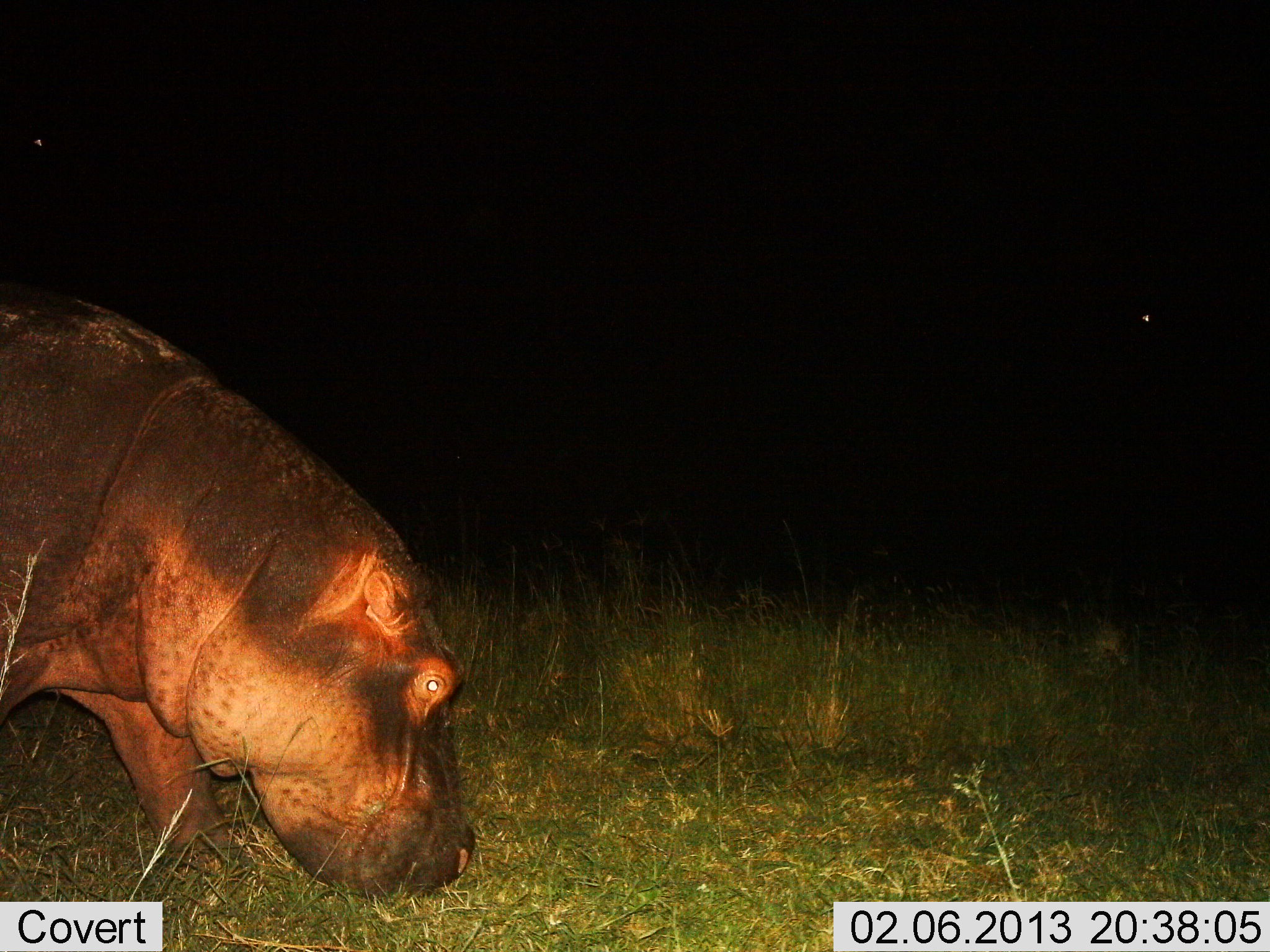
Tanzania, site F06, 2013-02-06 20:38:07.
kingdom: Animalia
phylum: Chordata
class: Mammalia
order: Artiodactyla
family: Hippopotamidae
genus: Hippopotamus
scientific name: Hippopotamus amphibius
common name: hippopotamus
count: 1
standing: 28%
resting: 0%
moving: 24%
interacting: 0%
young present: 0%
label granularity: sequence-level